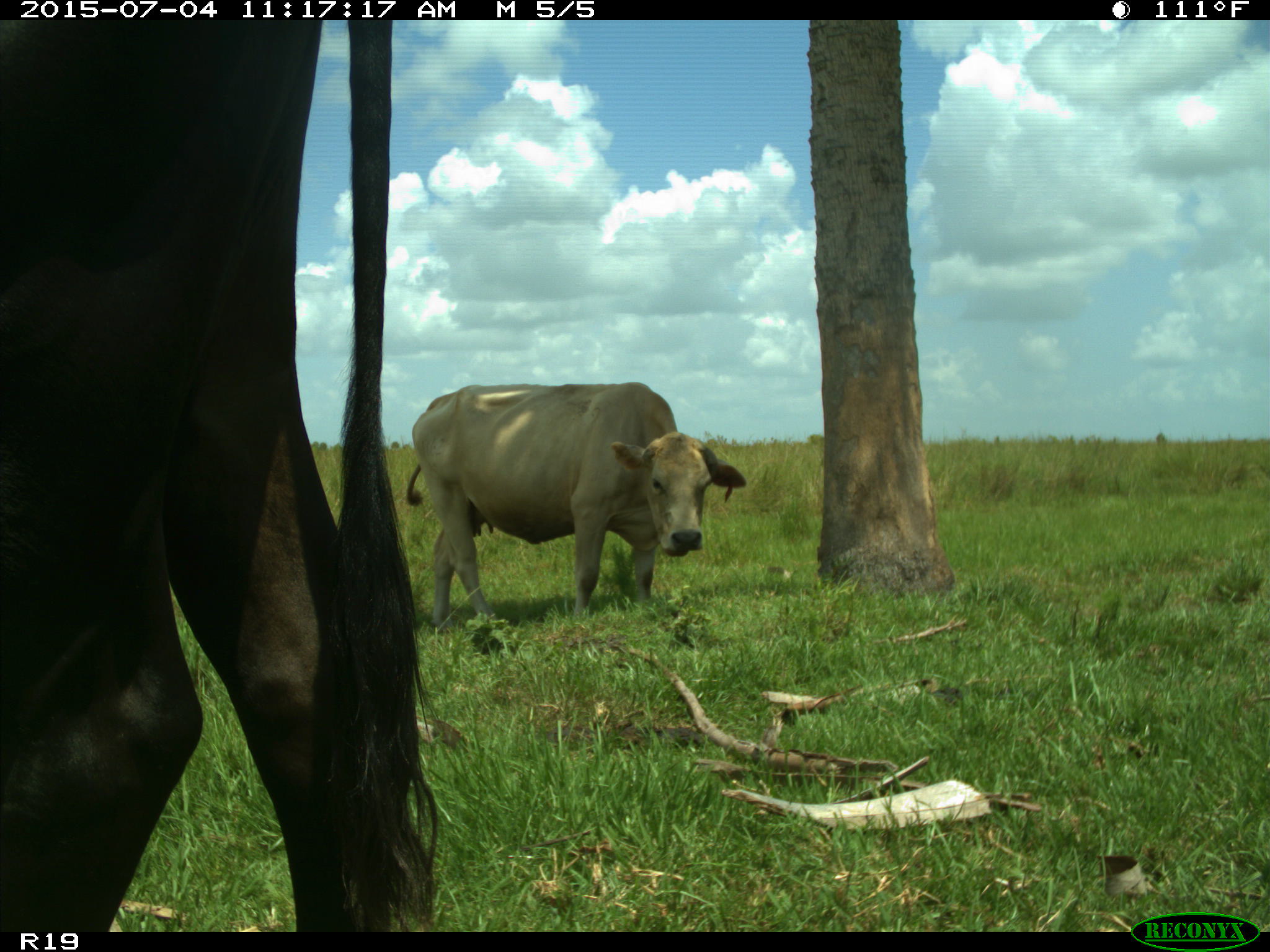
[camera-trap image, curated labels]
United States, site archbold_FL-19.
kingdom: Animalia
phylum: Chordata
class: Mammalia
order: Artiodactyla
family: Bovidae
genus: Bos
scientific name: Bos taurus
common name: domestic cow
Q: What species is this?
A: Bos taurus (domestic cow).